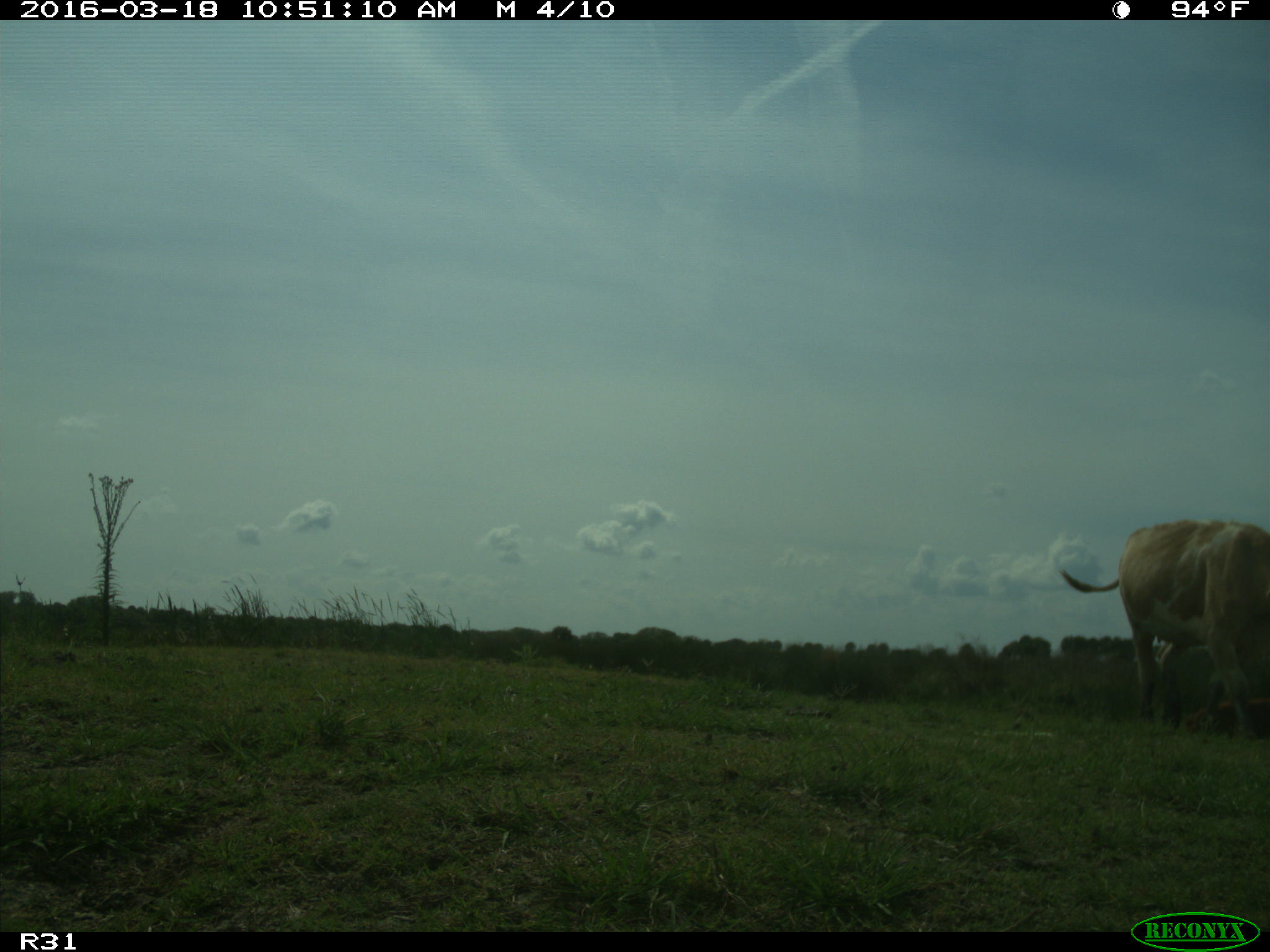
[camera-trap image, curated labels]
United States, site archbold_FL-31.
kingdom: Animalia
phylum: Chordata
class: Mammalia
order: Artiodactyla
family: Bovidae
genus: Bos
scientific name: Bos taurus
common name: domestic cow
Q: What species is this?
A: Bos taurus (domestic cow).